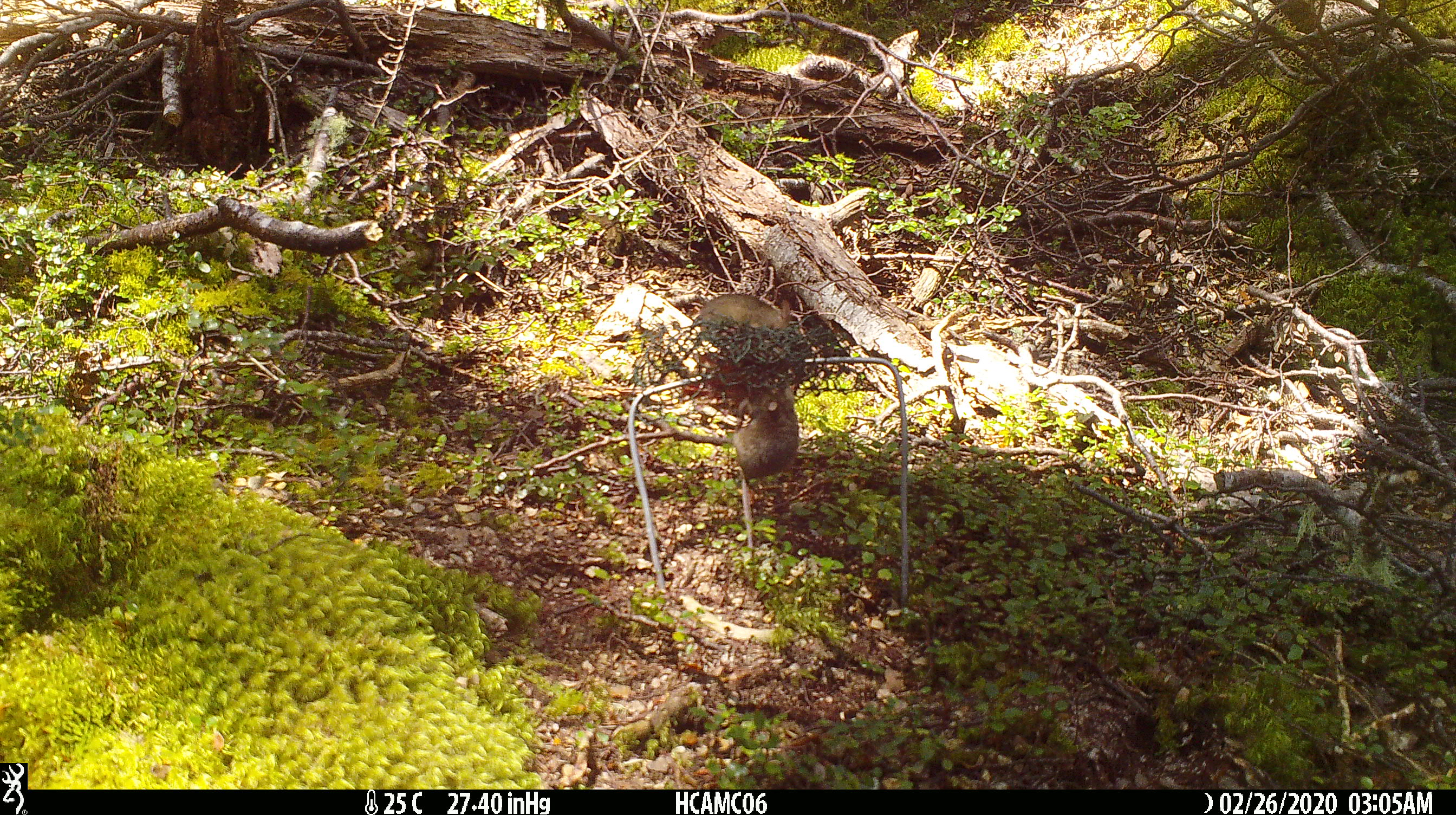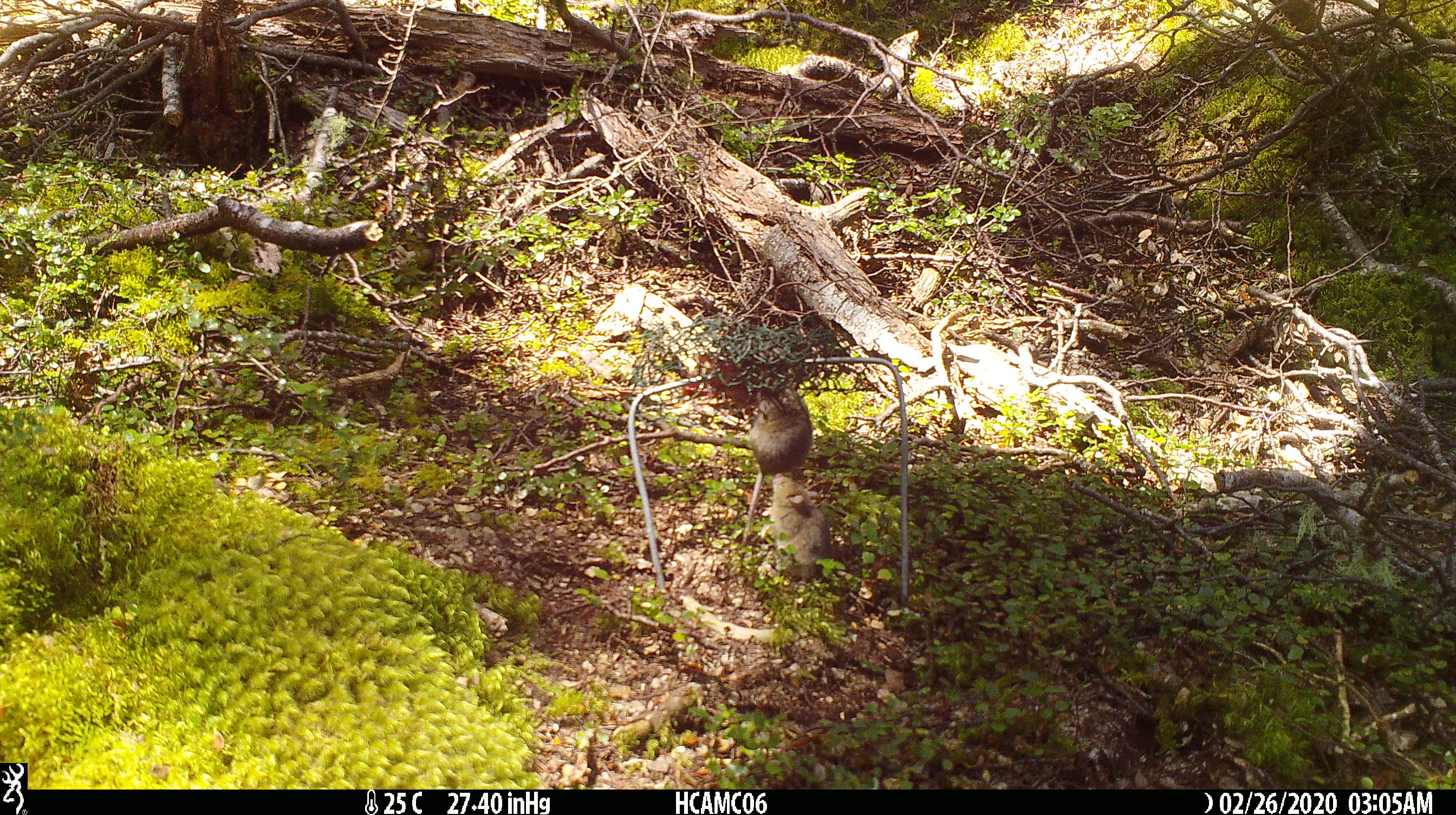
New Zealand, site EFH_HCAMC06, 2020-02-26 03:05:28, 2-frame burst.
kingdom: Animalia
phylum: Chordata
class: Mammalia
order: Rodentia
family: Muridae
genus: Mus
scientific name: Mus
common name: mouse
Mouse (Mus).